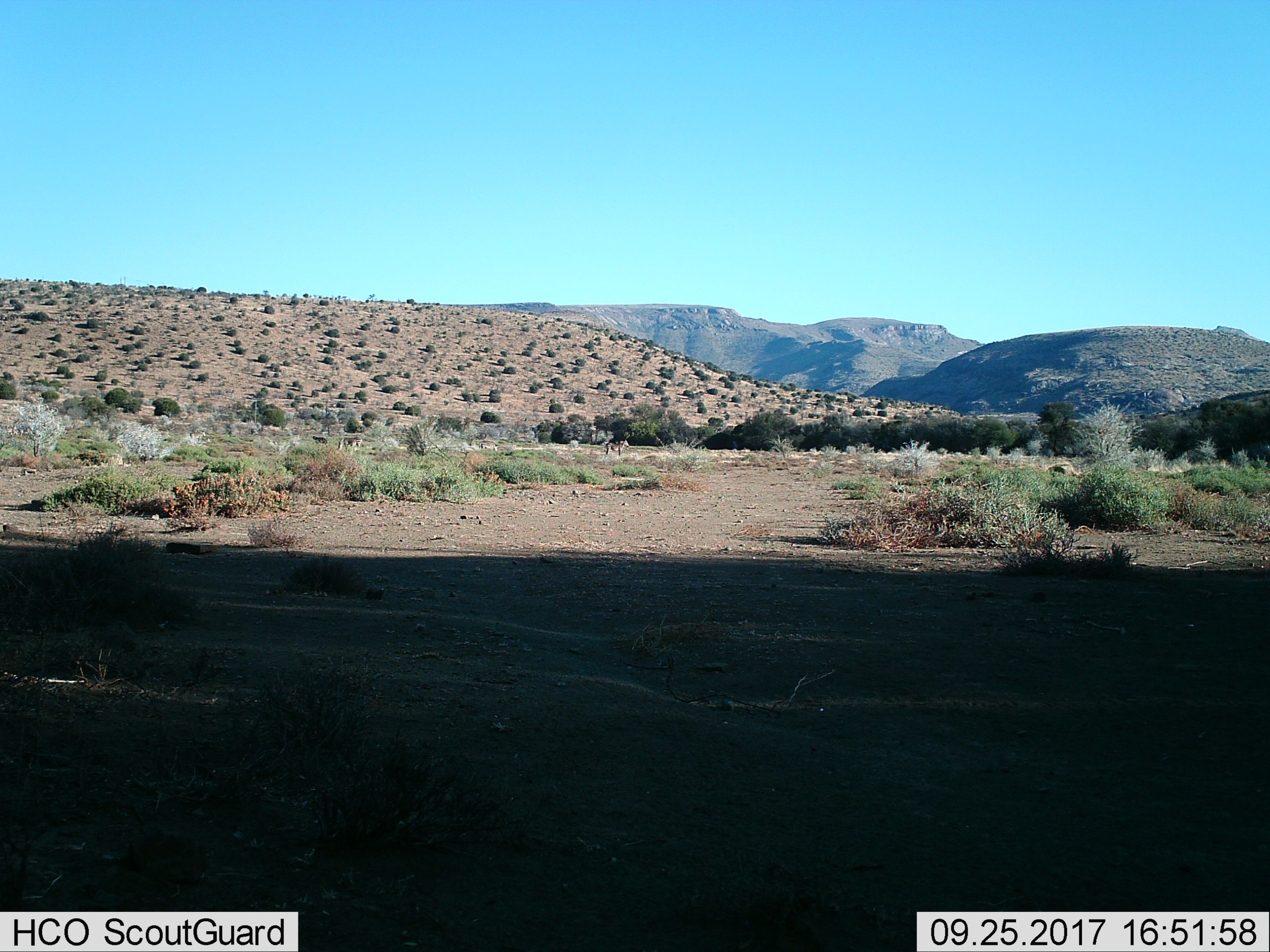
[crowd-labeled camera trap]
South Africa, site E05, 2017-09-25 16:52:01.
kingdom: Animalia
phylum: Chordata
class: Mammalia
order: Perissodactyla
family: Equidae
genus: Equus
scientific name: Equus zebra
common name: mountain zebra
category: zebramountain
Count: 3.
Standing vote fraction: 71%.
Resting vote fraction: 0%.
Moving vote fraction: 43%.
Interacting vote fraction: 14%.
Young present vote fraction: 0%.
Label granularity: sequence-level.